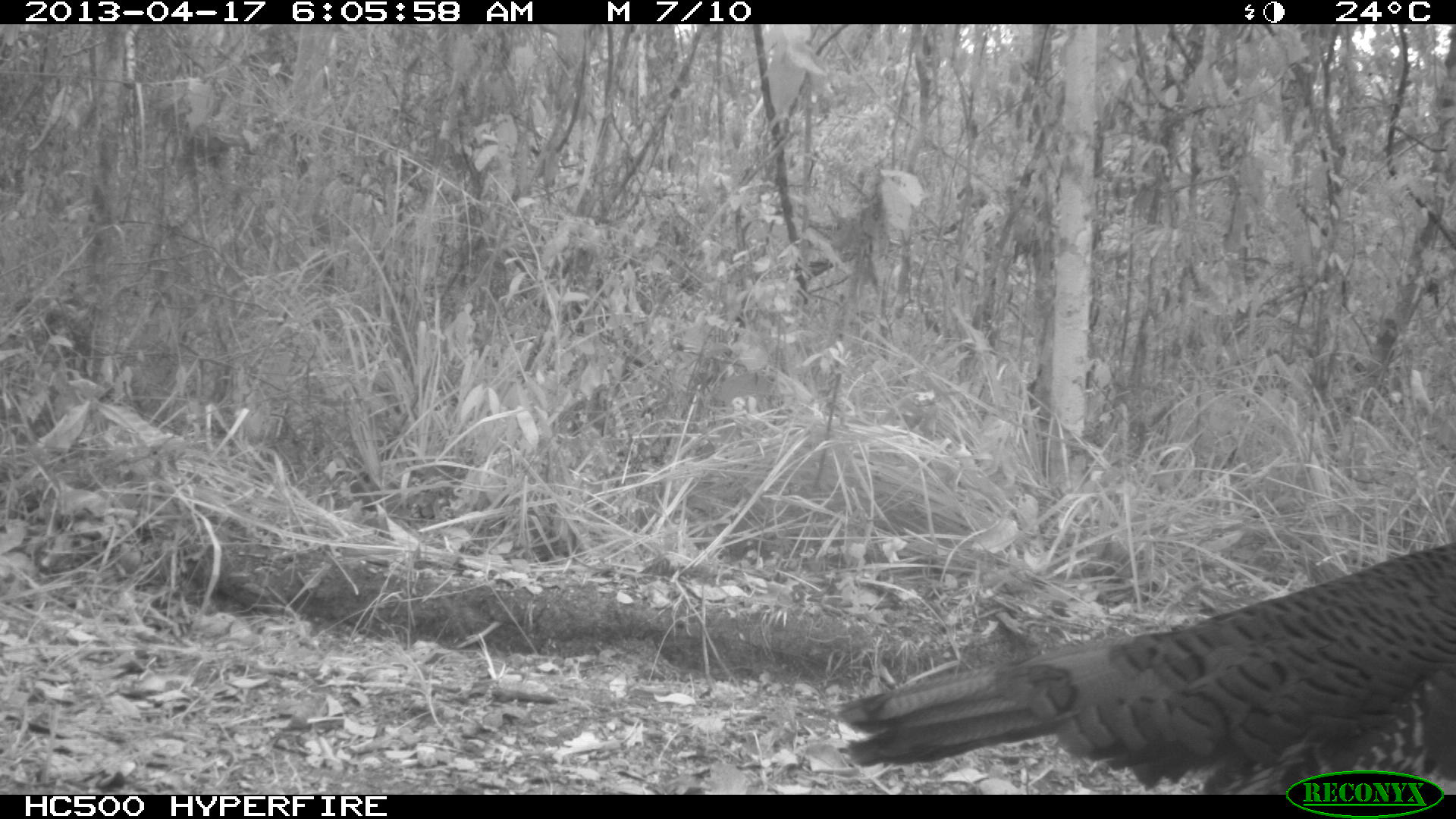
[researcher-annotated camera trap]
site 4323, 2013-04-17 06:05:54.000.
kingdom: Animalia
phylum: Chordata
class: Aves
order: Galliformes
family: Phasianidae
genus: Meleagris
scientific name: Meleagris ocellata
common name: ocellated turkey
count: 1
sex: female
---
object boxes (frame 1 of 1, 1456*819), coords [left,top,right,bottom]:
meleagris ocellata: [839,532,1456,792]